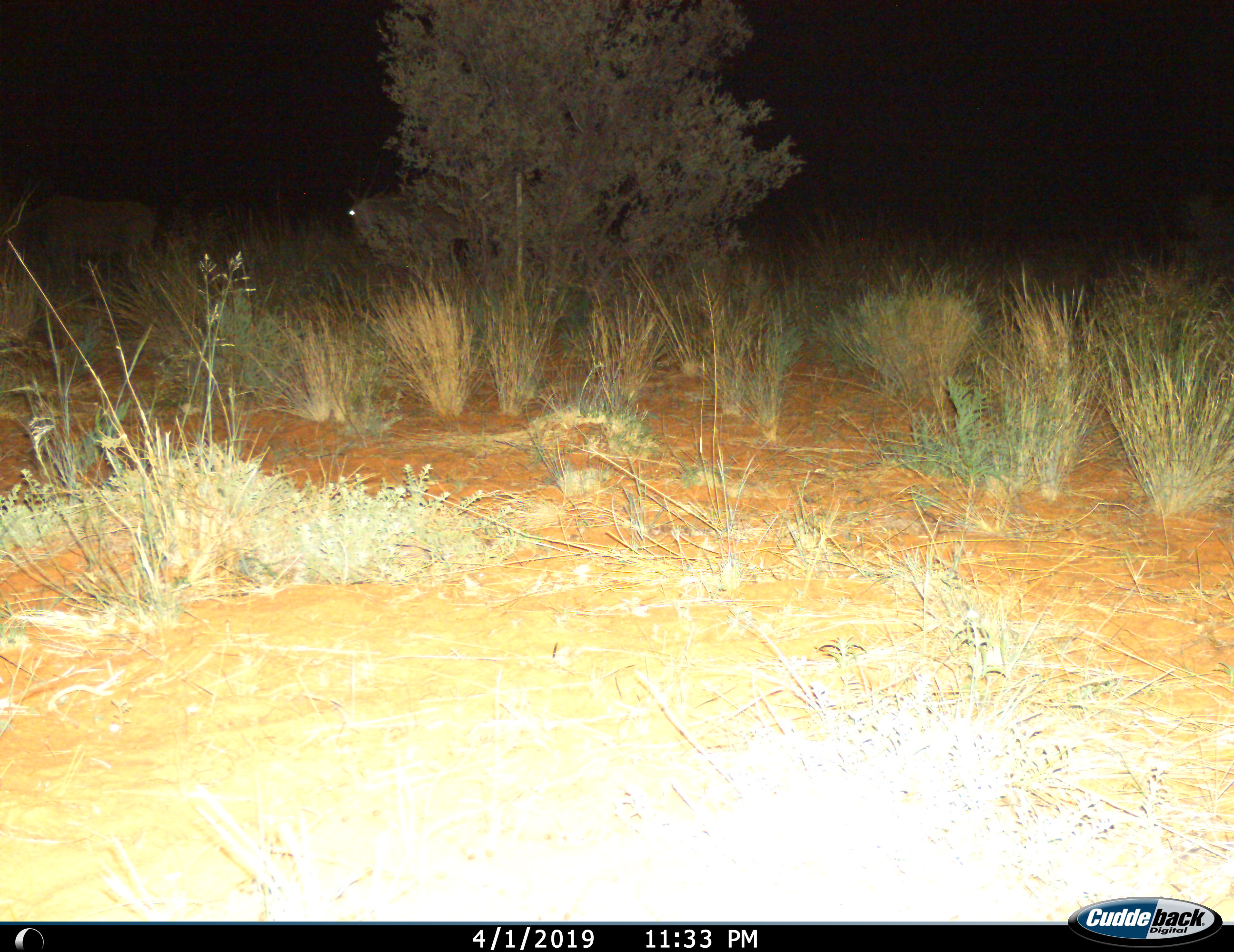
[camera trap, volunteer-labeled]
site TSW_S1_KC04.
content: unidentified animal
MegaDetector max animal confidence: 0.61